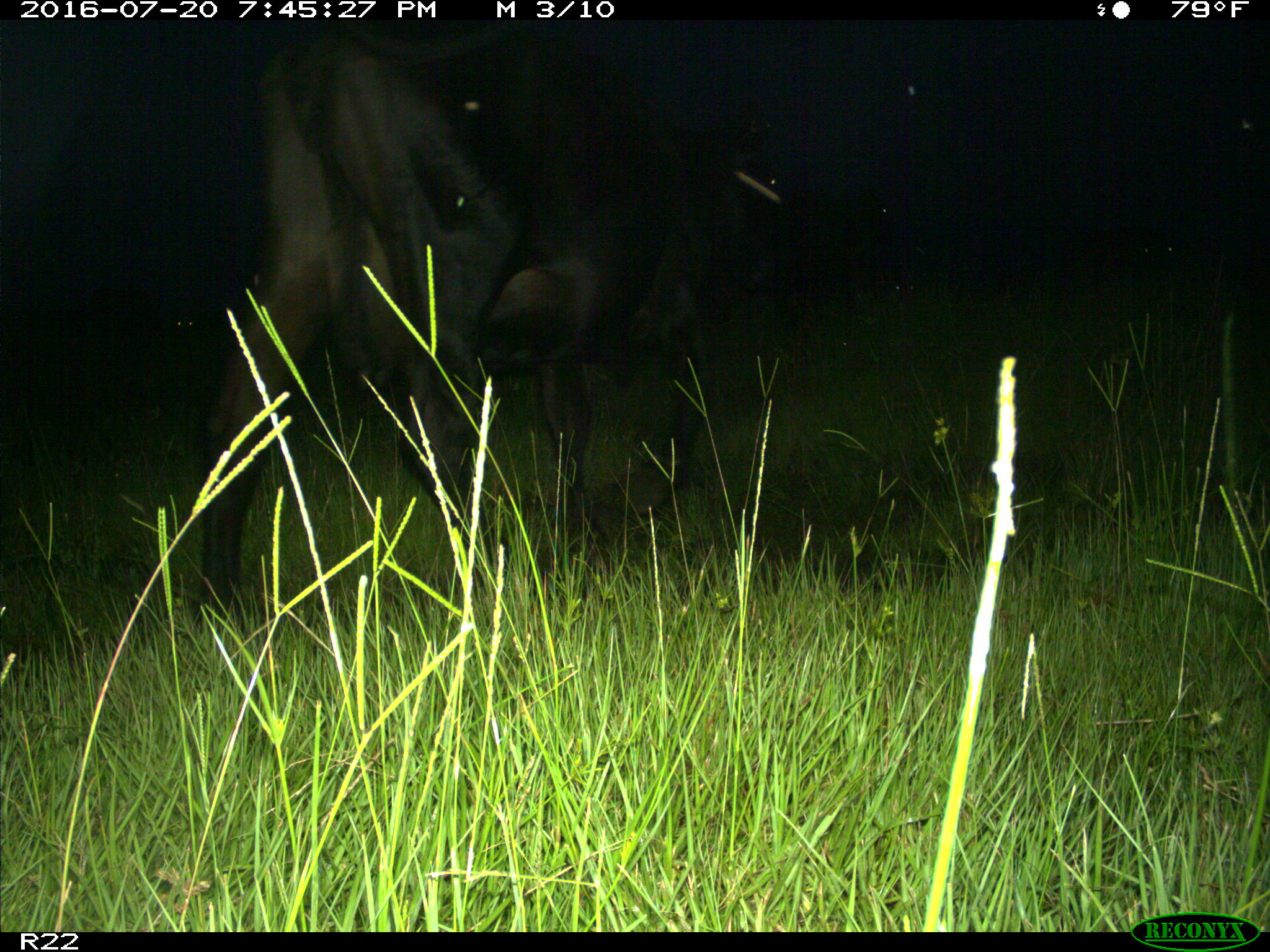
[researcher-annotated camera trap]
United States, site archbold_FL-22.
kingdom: Animalia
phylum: Chordata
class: Mammalia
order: Artiodactyla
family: Bovidae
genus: Bos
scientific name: Bos taurus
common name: domestic cow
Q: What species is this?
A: Bos taurus (domestic cow).